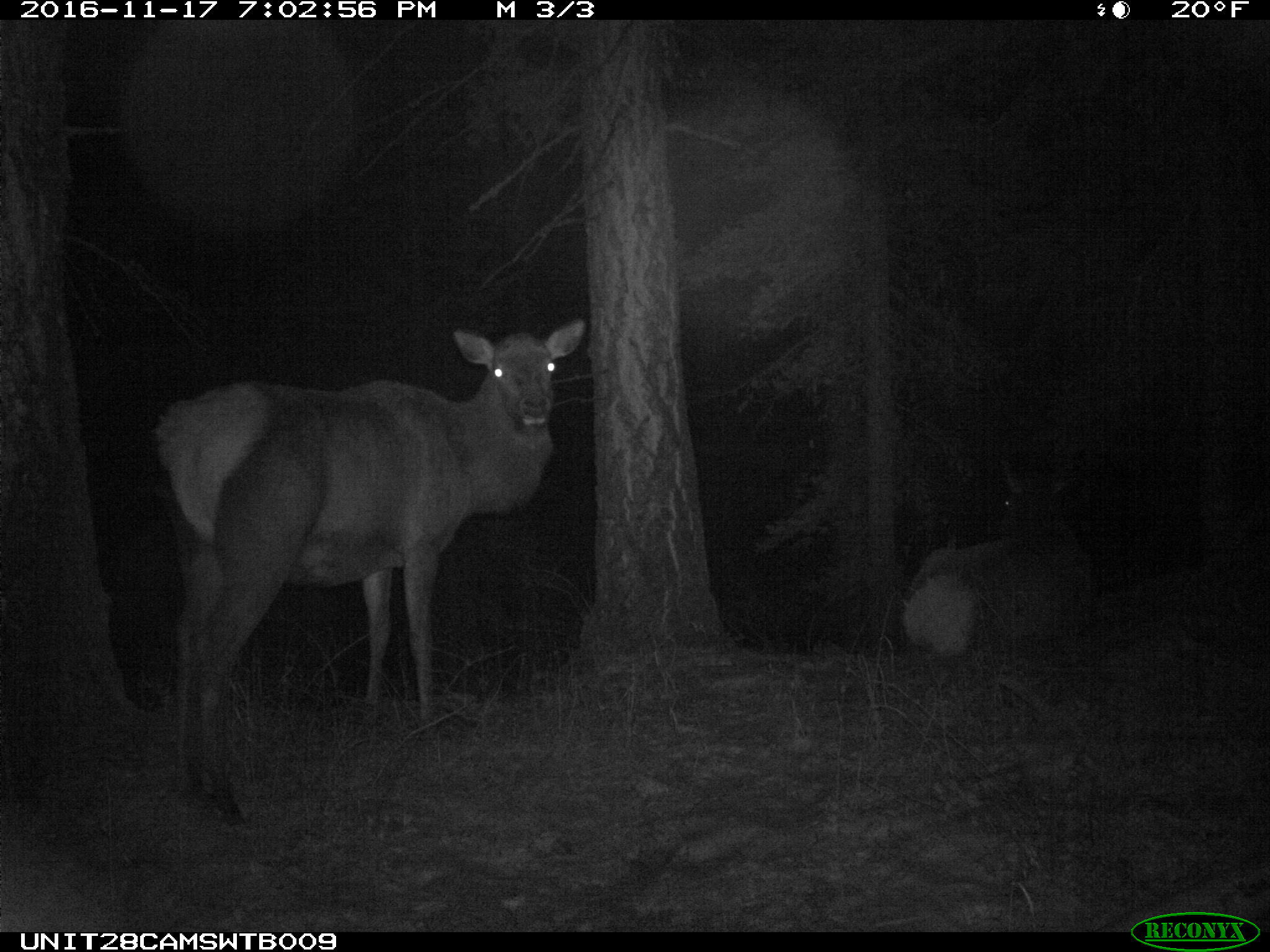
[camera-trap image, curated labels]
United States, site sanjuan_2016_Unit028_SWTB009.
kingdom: Animalia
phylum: Chordata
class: Mammalia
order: Artiodactyla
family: Cervidae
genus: Cervus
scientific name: Cervus elaphus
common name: red deer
Cervus elaphus (red deer).